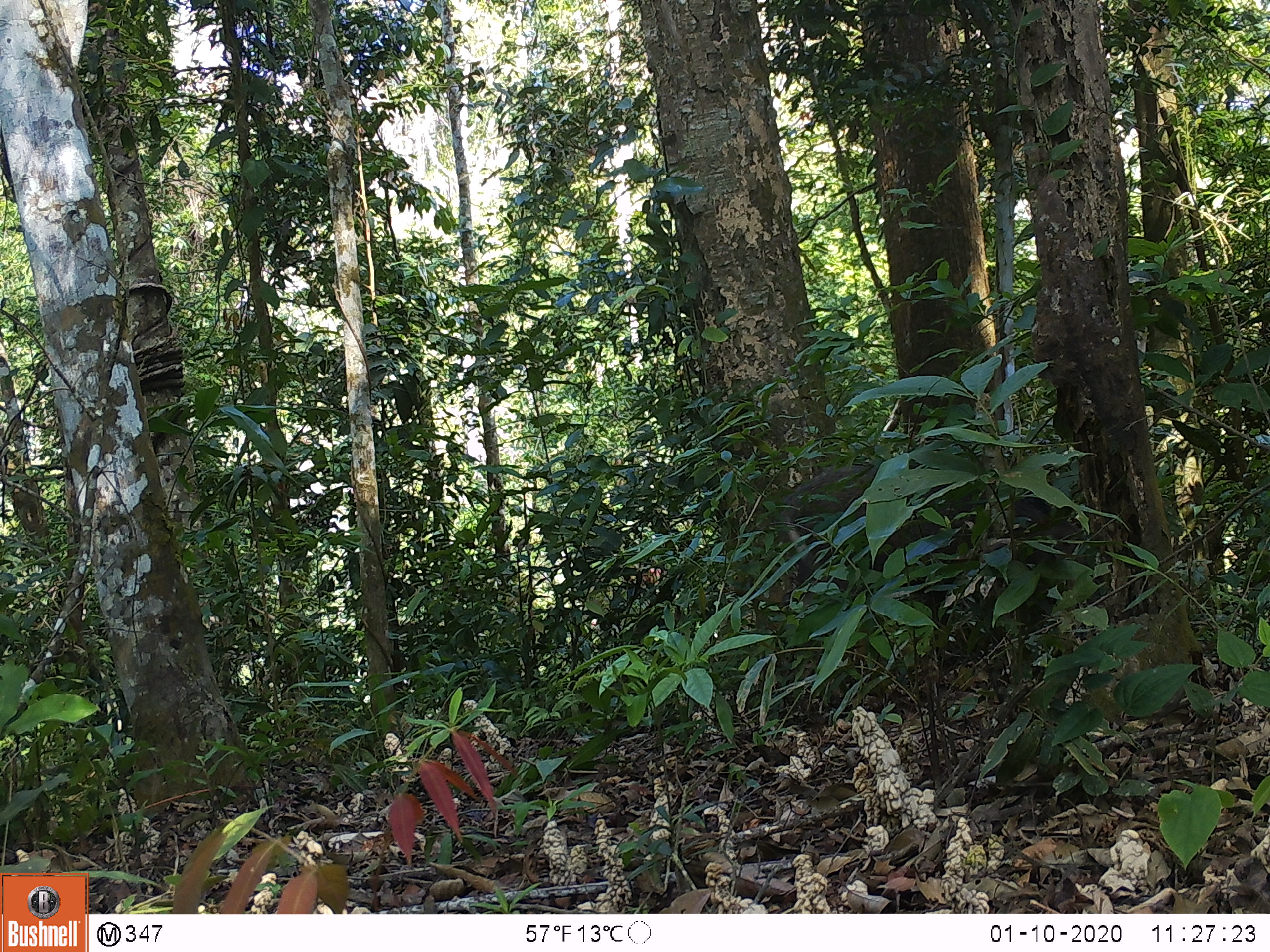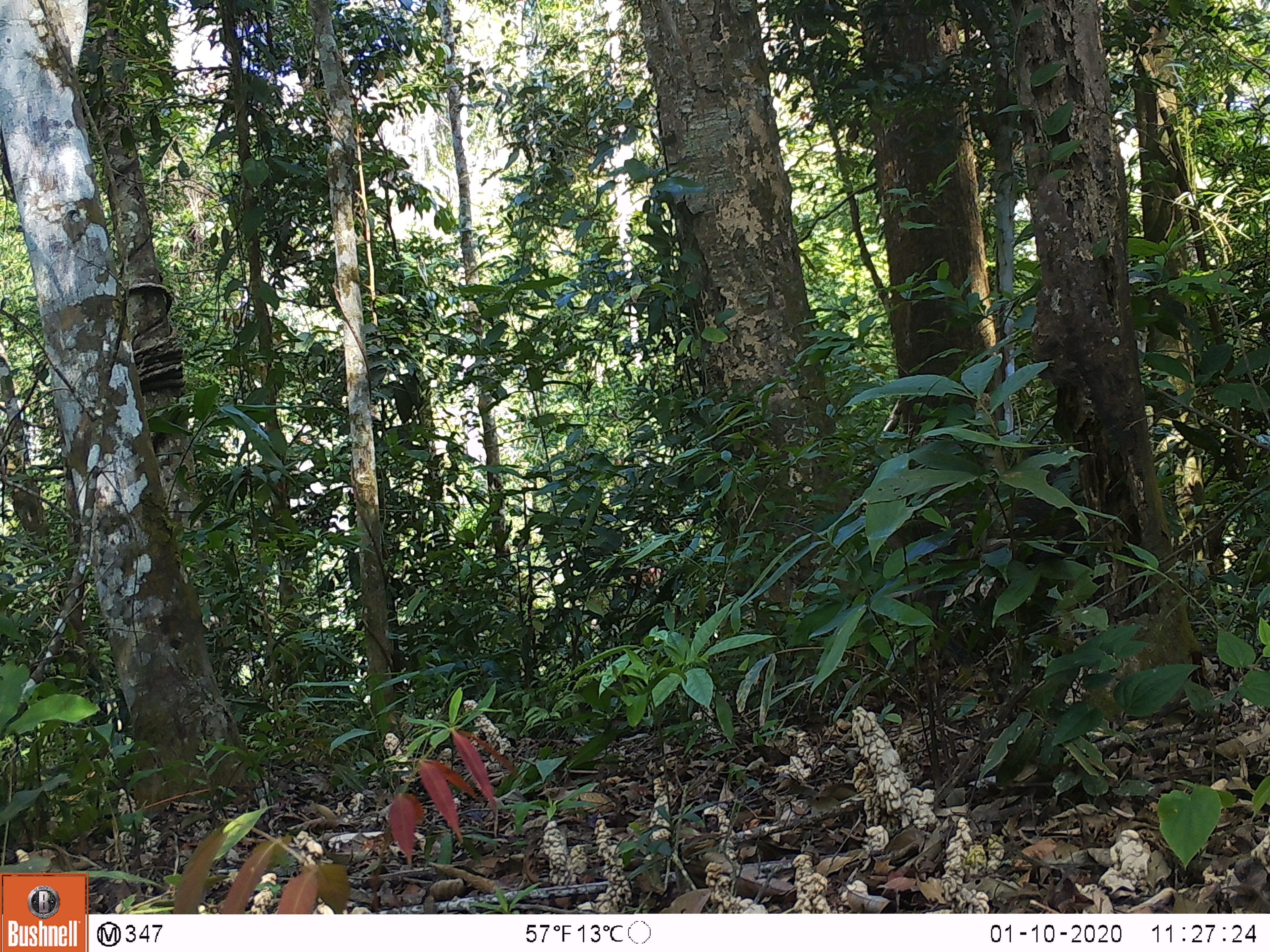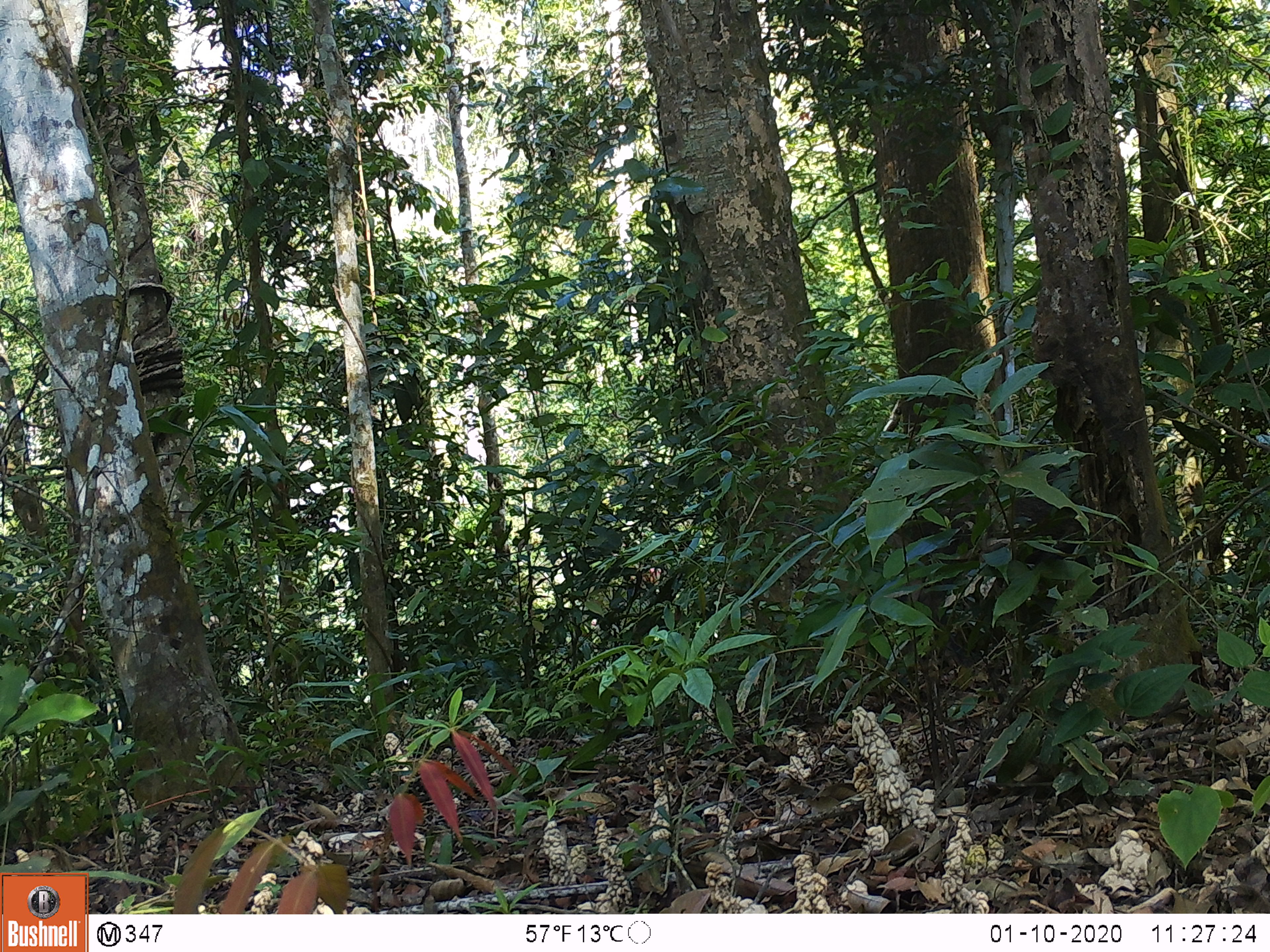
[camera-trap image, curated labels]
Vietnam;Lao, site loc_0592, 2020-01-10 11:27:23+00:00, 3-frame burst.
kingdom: Animalia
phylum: Chordata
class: Mammalia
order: Artiodactyla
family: Suidae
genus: Sus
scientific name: Sus scrofa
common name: eurasian wild pig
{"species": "eurasian wild pig (Sus scrofa)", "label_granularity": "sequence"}